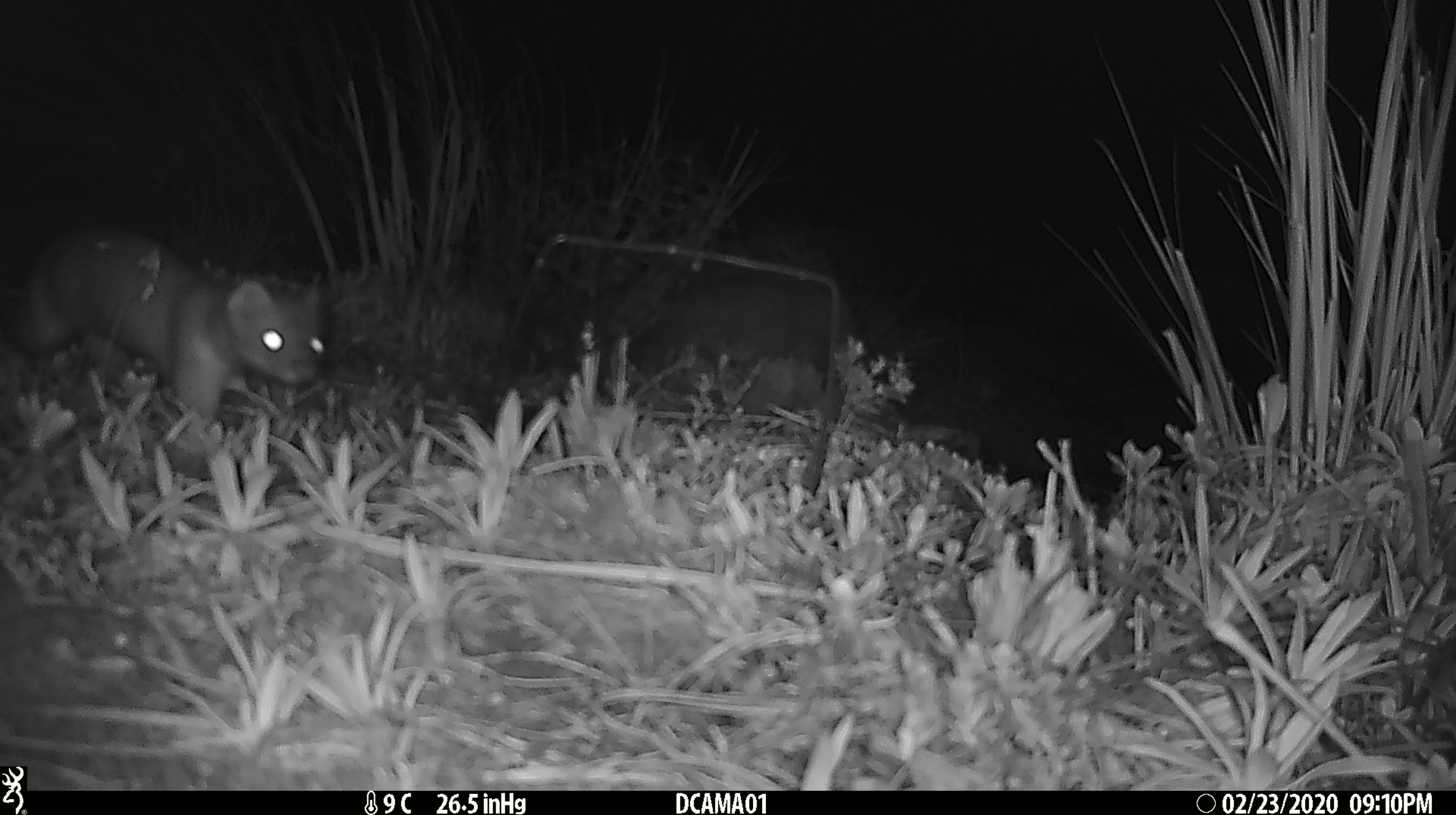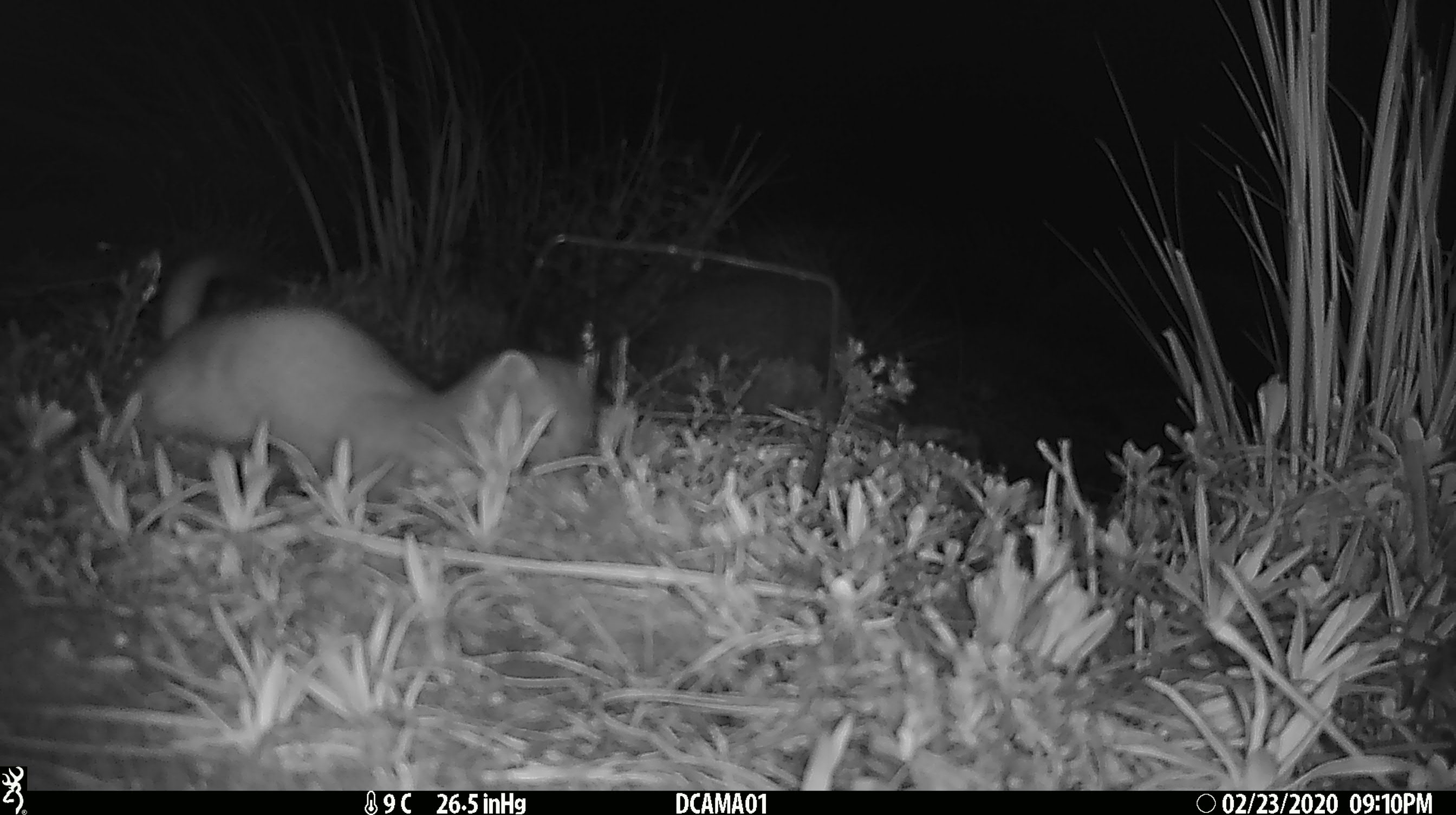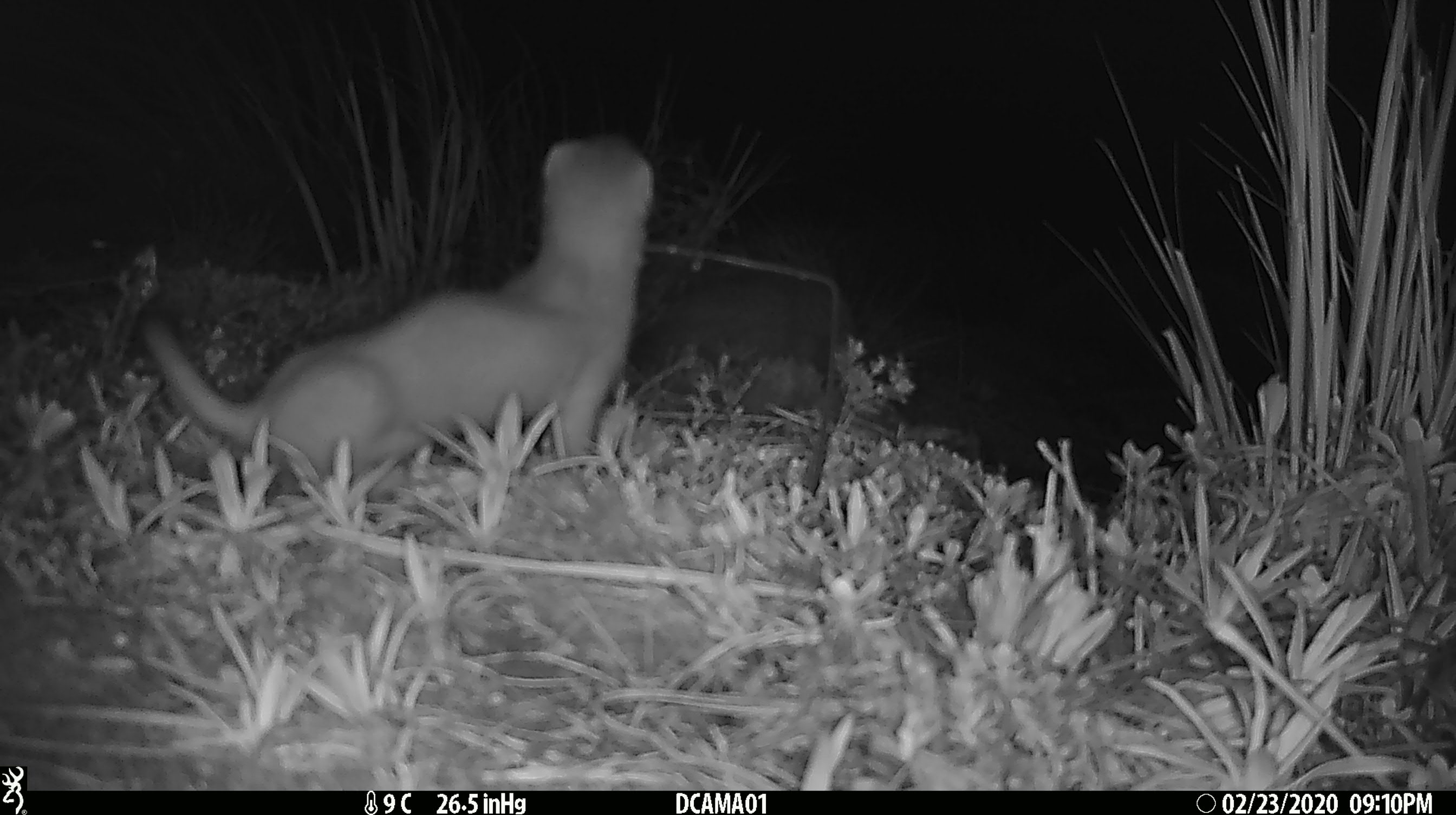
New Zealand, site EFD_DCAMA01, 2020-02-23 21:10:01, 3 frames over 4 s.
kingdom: Animalia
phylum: Chordata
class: Mammalia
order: Carnivora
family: Mustelidae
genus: Mustela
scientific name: Mustela erminea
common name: stoat